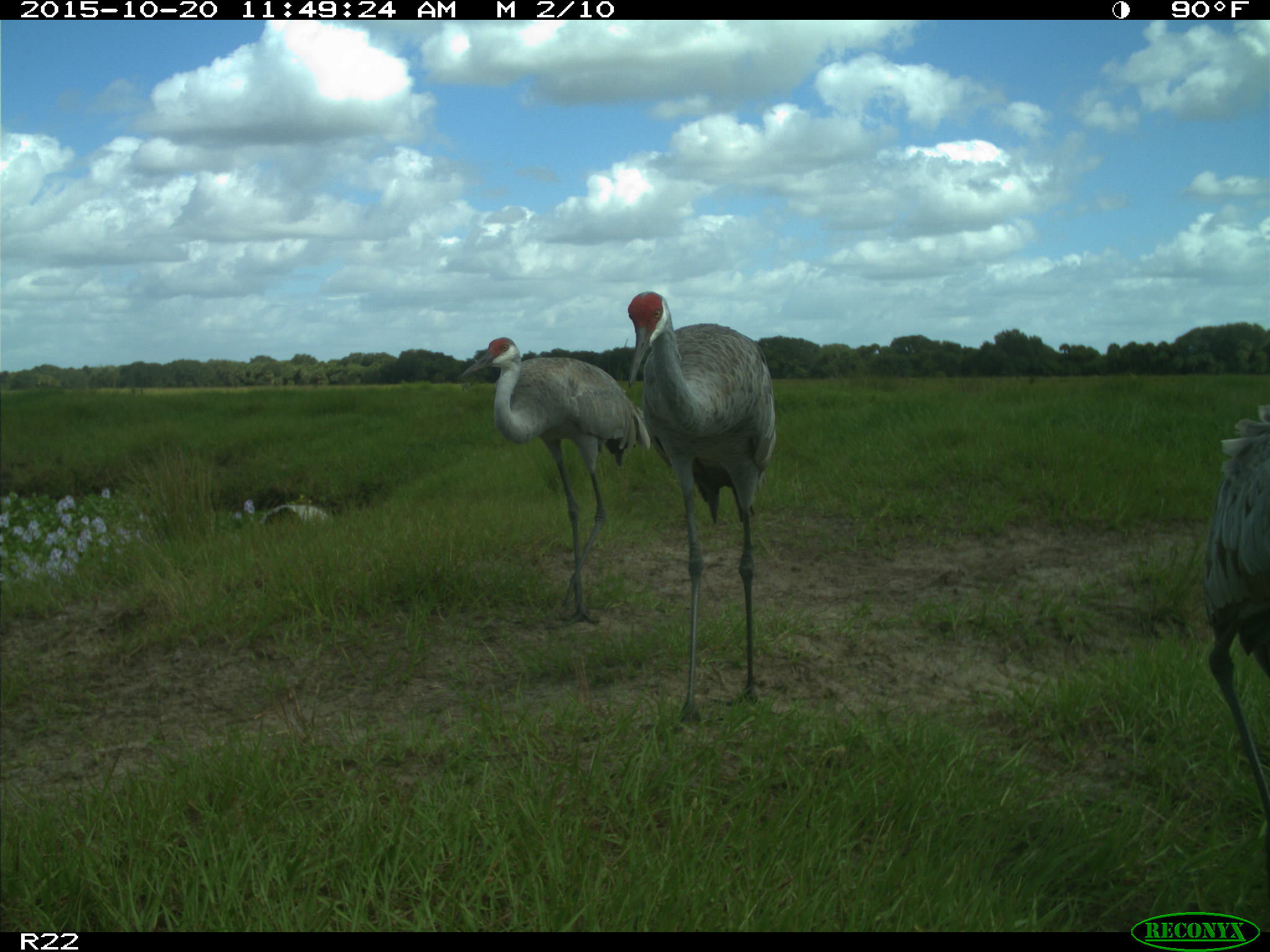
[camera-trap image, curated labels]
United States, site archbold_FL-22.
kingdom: Animalia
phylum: Chordata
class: Aves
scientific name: Aves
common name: birds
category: unidentified bird